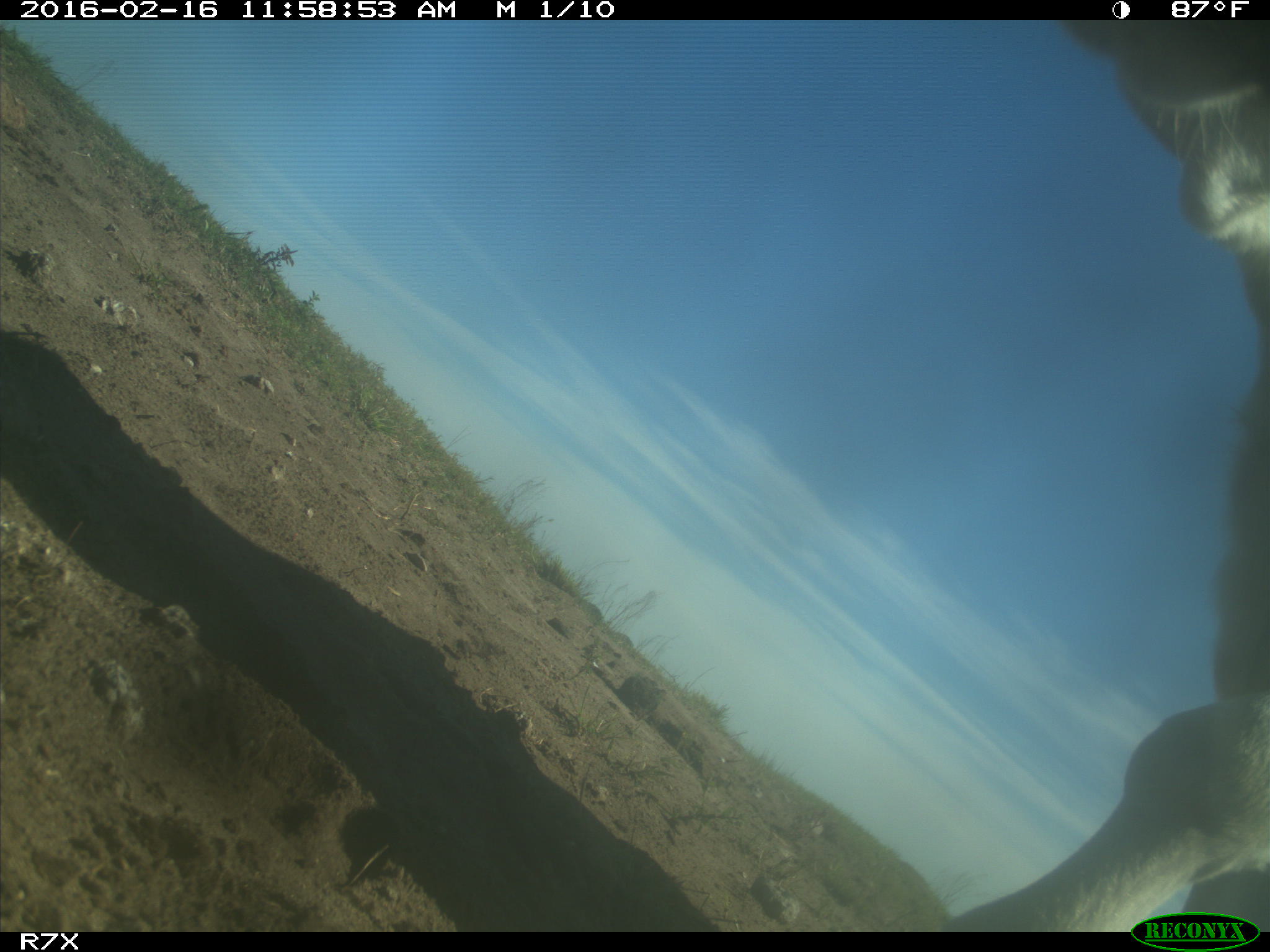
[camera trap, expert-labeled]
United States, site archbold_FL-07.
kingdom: Animalia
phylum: Chordata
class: Mammalia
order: Artiodactyla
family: Bovidae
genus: Bos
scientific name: Bos taurus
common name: domestic cow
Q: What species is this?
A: Bos taurus (domestic cow).